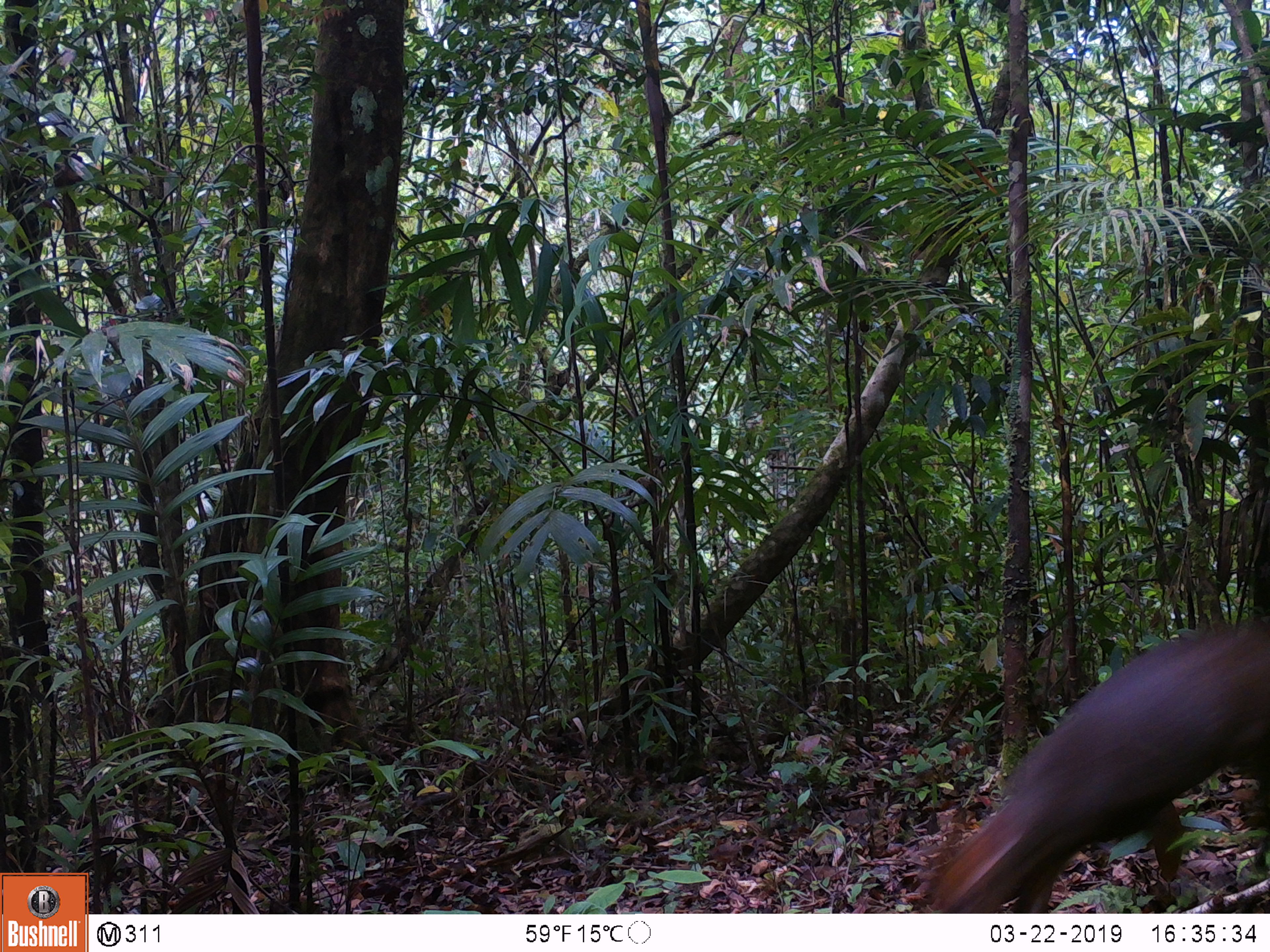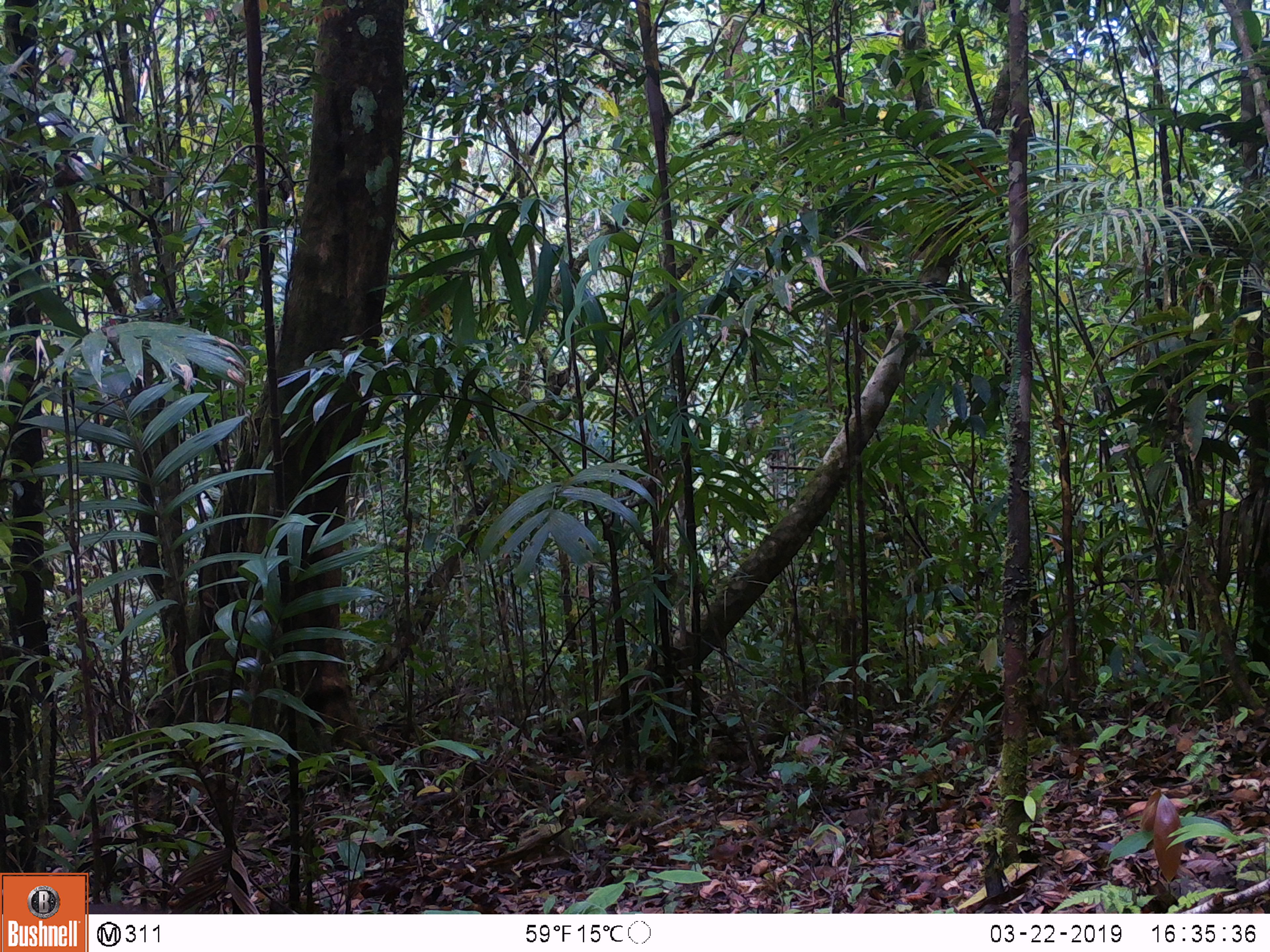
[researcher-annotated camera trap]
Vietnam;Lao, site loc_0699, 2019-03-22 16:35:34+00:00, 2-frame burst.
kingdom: Animalia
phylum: Chordata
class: Mammalia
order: Artiodactyla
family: Cervidae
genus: Muntiacus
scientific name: Muntiacus rooseveltorum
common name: roosevelt's muntjac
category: roosevelts muntjac group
Roosevelts muntjac group (roosevelt's muntjac) (Muntiacus rooseveltorum). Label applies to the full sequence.